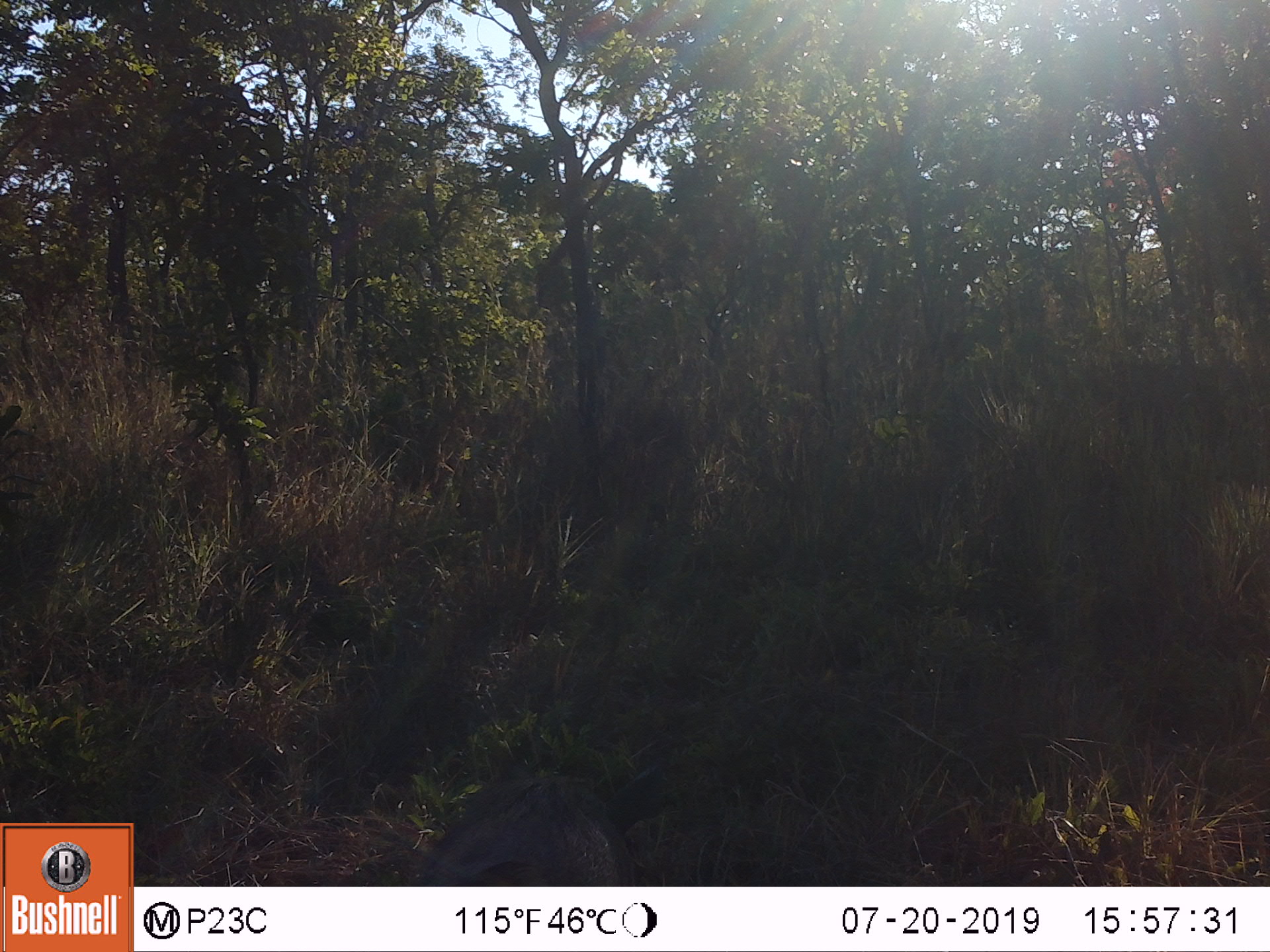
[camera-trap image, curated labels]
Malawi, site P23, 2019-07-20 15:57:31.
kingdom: Animalia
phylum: Chordata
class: Mammalia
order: Artiodactyla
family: Suidae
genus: Phacochoerus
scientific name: Phacochoerus africanus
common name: common warthog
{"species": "common warthog (Phacochoerus africanus)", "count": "1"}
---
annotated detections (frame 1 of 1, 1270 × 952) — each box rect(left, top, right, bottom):
common warthog: rect(406, 745, 686, 882)